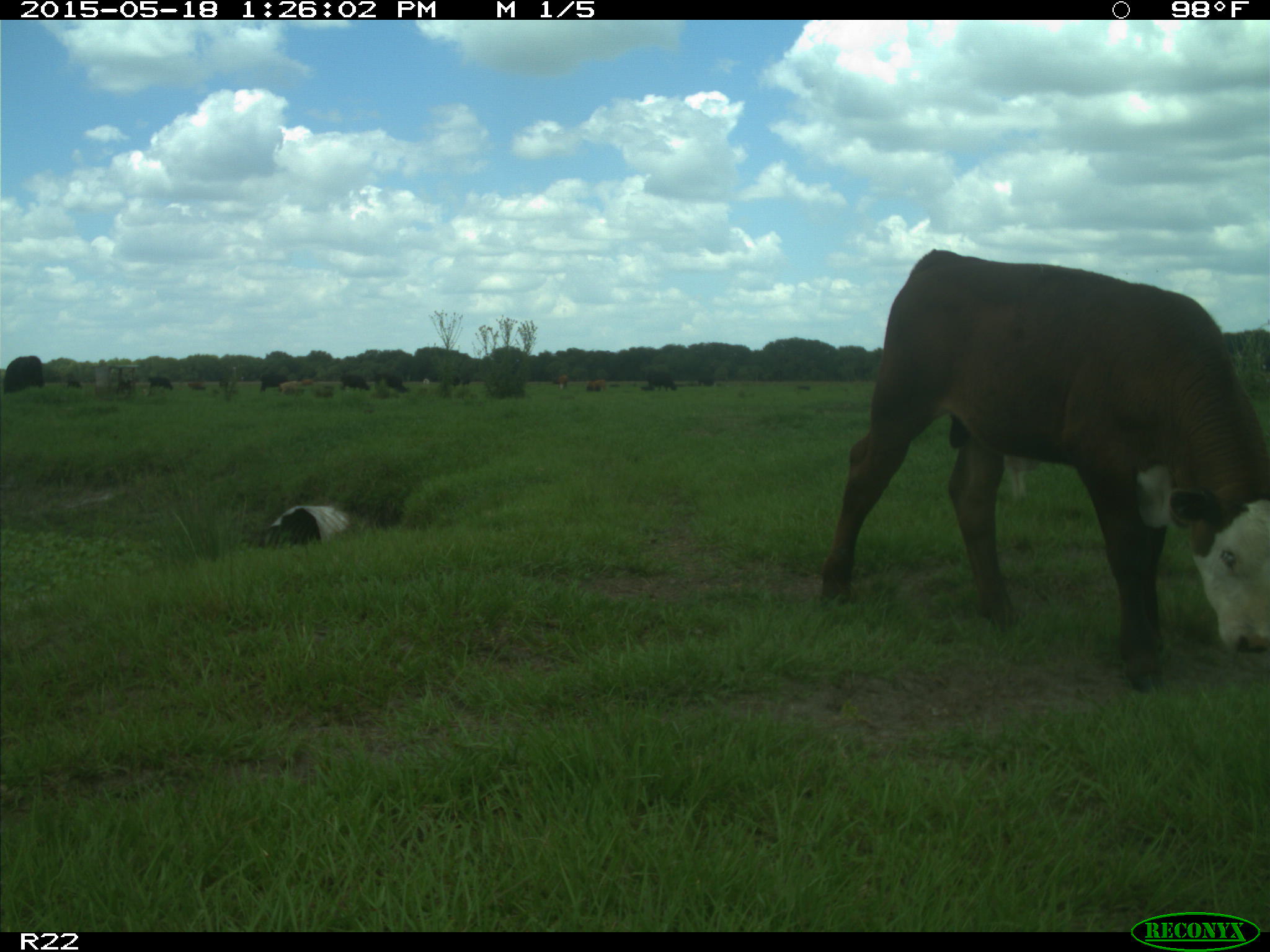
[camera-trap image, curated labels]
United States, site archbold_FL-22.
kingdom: Animalia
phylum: Chordata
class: Mammalia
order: Artiodactyla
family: Bovidae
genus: Bos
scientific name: Bos taurus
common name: domestic cow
Bos taurus (domestic cow).